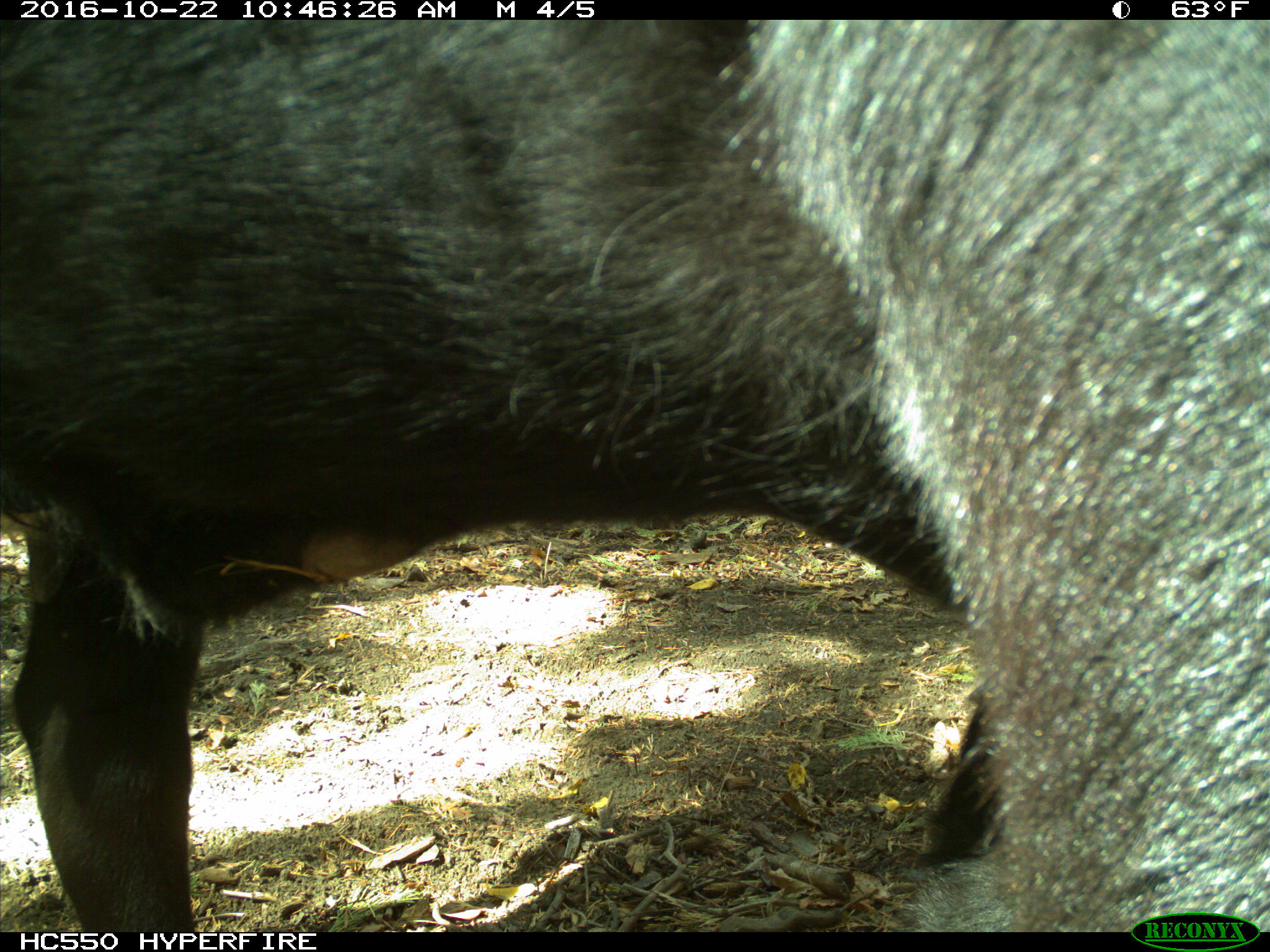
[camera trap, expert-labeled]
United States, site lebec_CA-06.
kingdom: Animalia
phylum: Chordata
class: Mammalia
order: Artiodactyla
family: Bovidae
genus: Bos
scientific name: Bos taurus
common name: domestic cow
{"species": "Bos taurus (domestic cow)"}